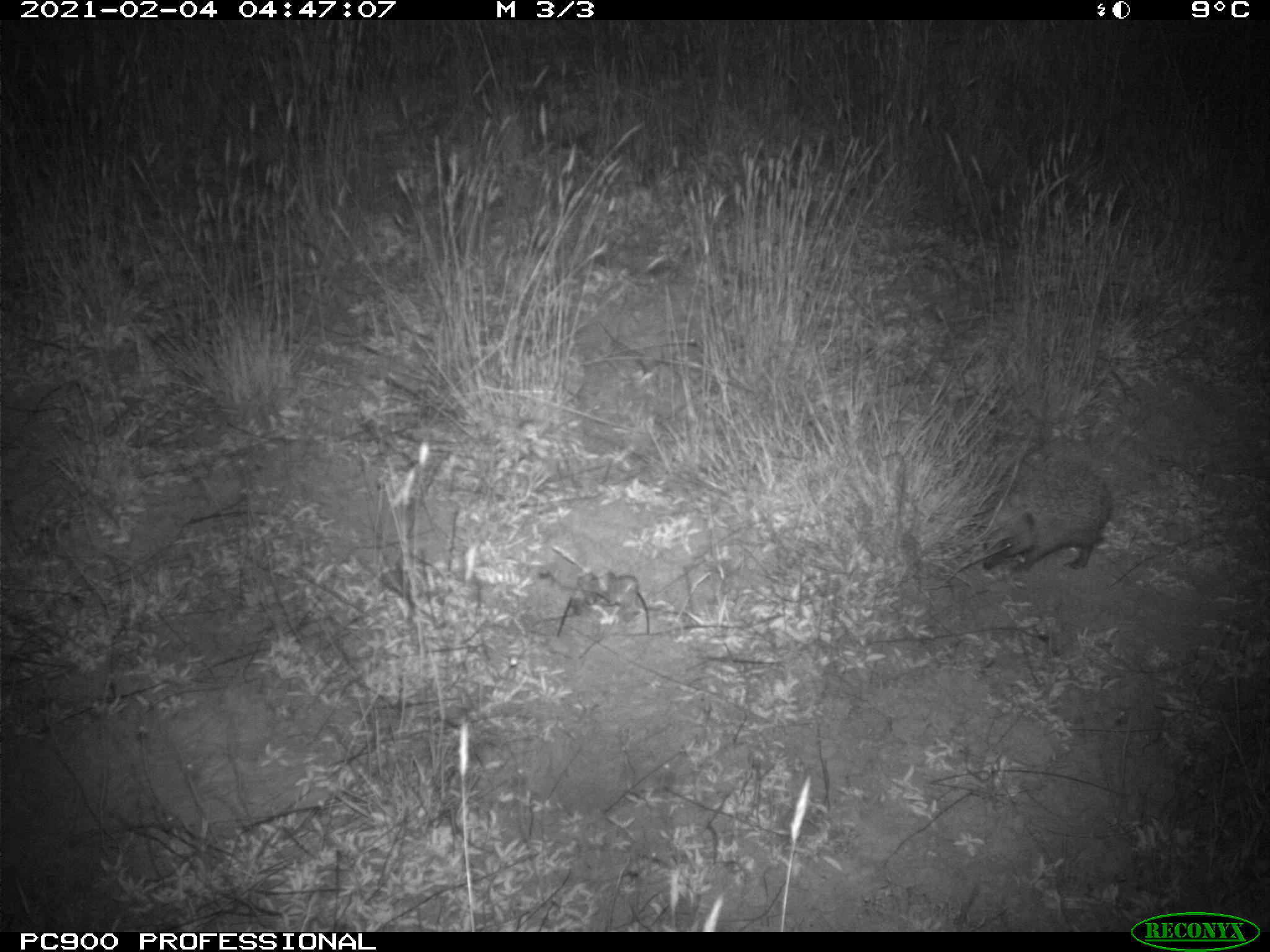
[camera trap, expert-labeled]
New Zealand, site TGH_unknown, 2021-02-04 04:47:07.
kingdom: Animalia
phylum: Chordata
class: Mammalia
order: Eulipotyphla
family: Erinaceidae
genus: Erinaceus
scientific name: Erinaceus europaeus europaeus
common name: european hedgehog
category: hedgehog